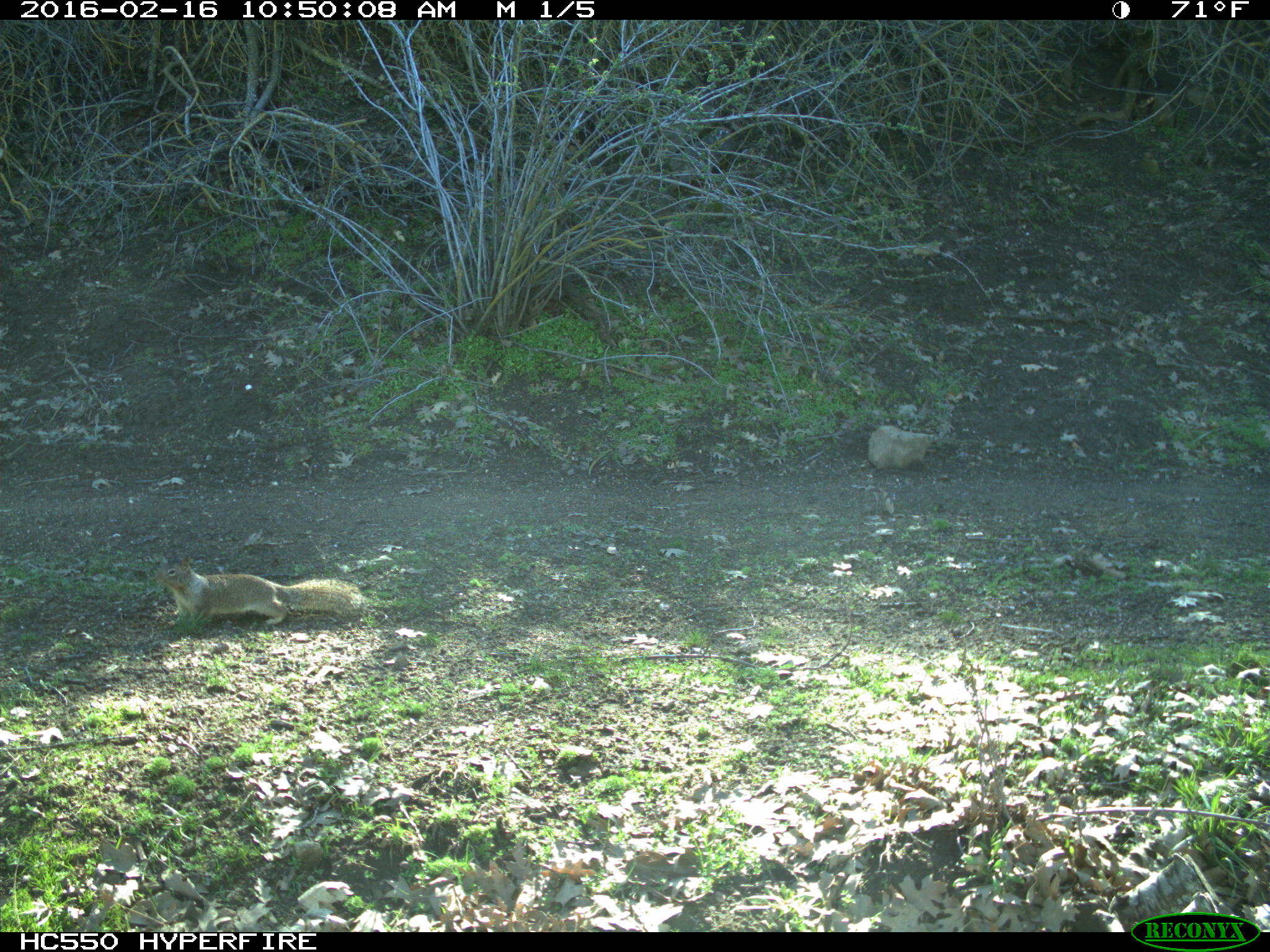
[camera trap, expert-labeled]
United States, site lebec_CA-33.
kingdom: Animalia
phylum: Chordata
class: Mammalia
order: Rodentia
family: Sciuridae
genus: Otospermophilus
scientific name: Otospermophilus beecheyi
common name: california ground squirrel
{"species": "Otospermophilus beecheyi (california ground squirrel)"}